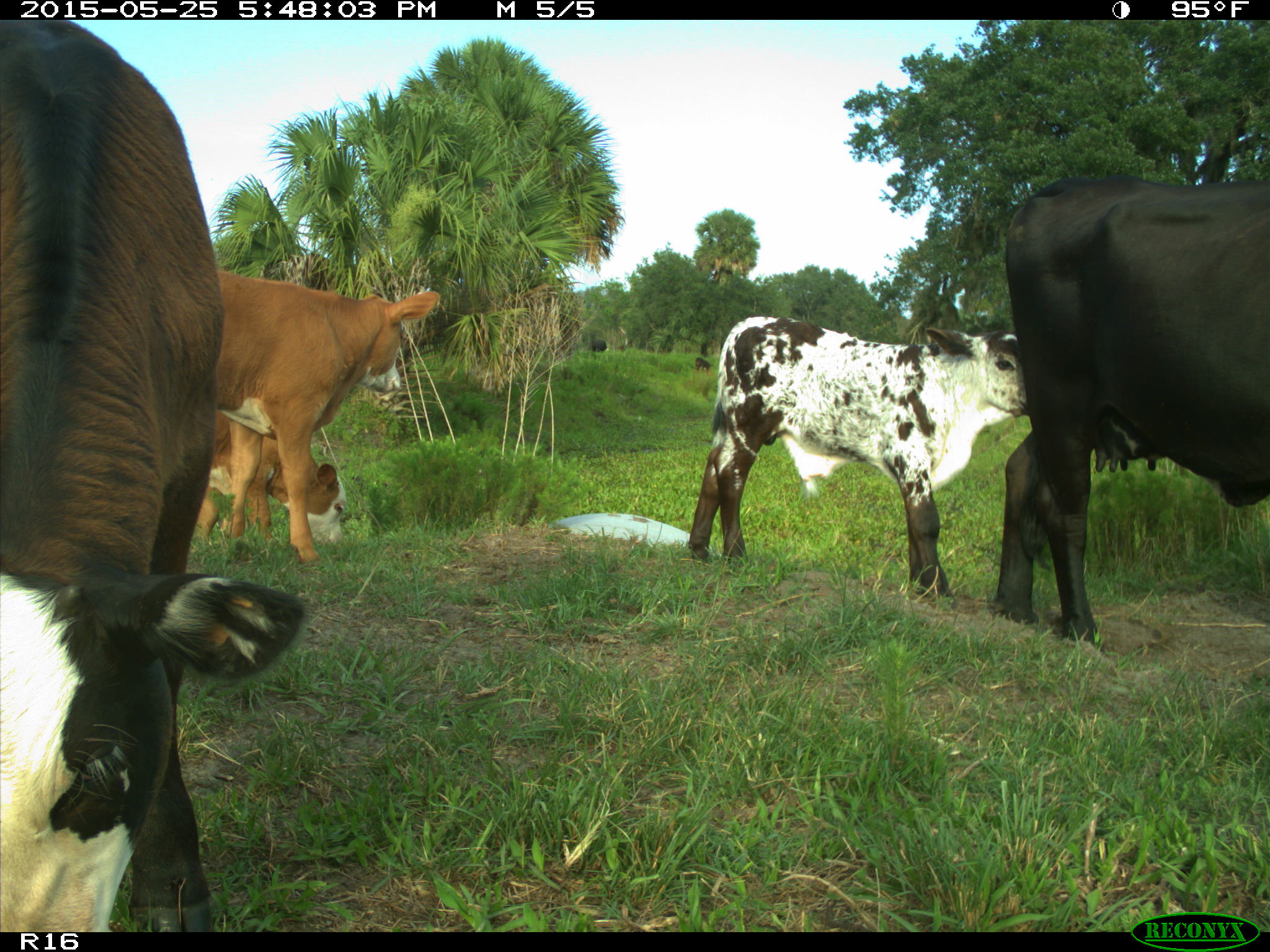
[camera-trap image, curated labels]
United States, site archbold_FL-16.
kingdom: Animalia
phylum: Chordata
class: Mammalia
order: Artiodactyla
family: Bovidae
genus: Bos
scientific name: Bos taurus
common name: domestic cow